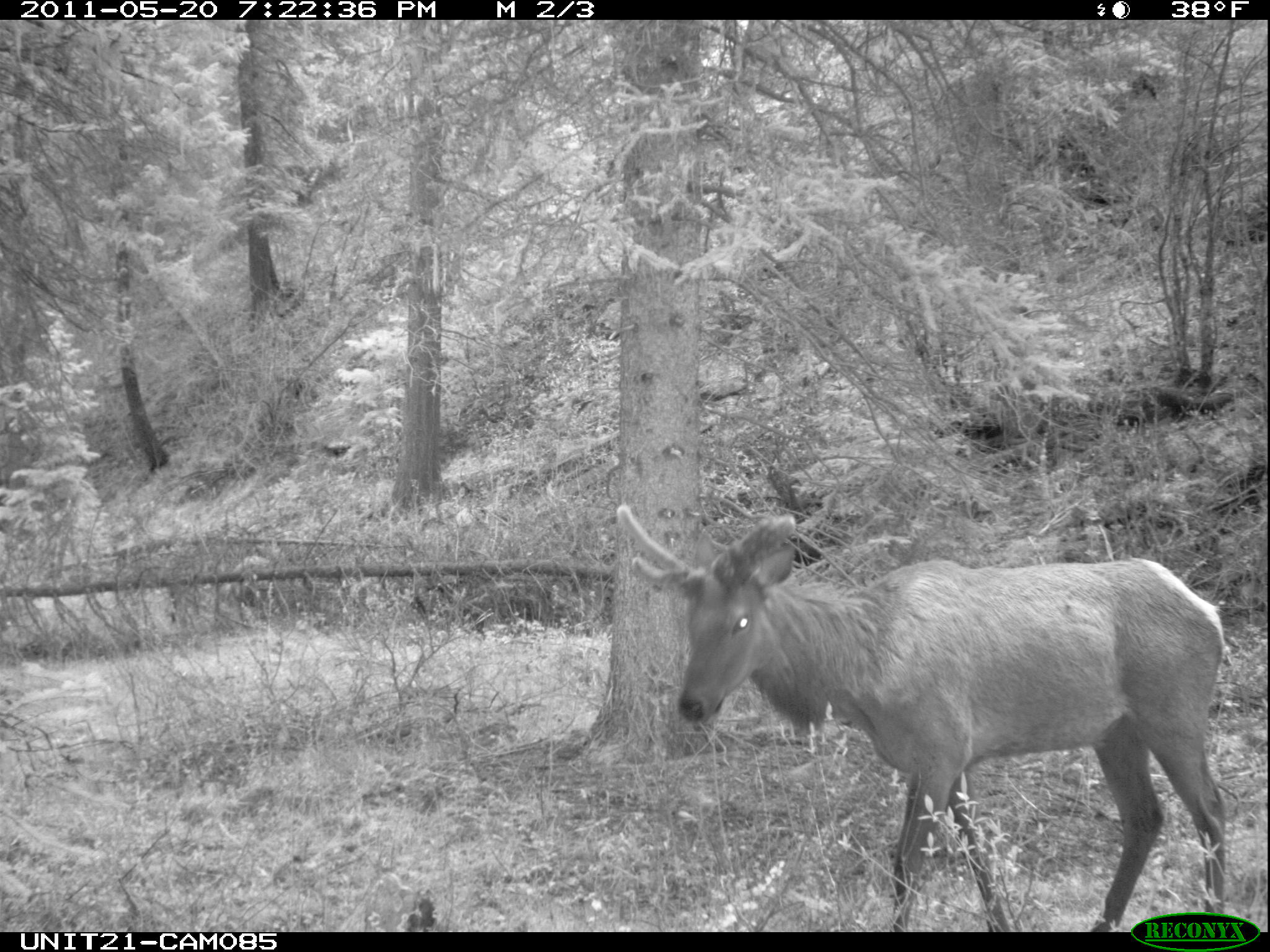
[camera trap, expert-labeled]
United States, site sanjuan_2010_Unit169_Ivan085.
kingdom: Animalia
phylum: Chordata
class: Mammalia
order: Artiodactyla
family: Cervidae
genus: Cervus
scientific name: Cervus elaphus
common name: red deer